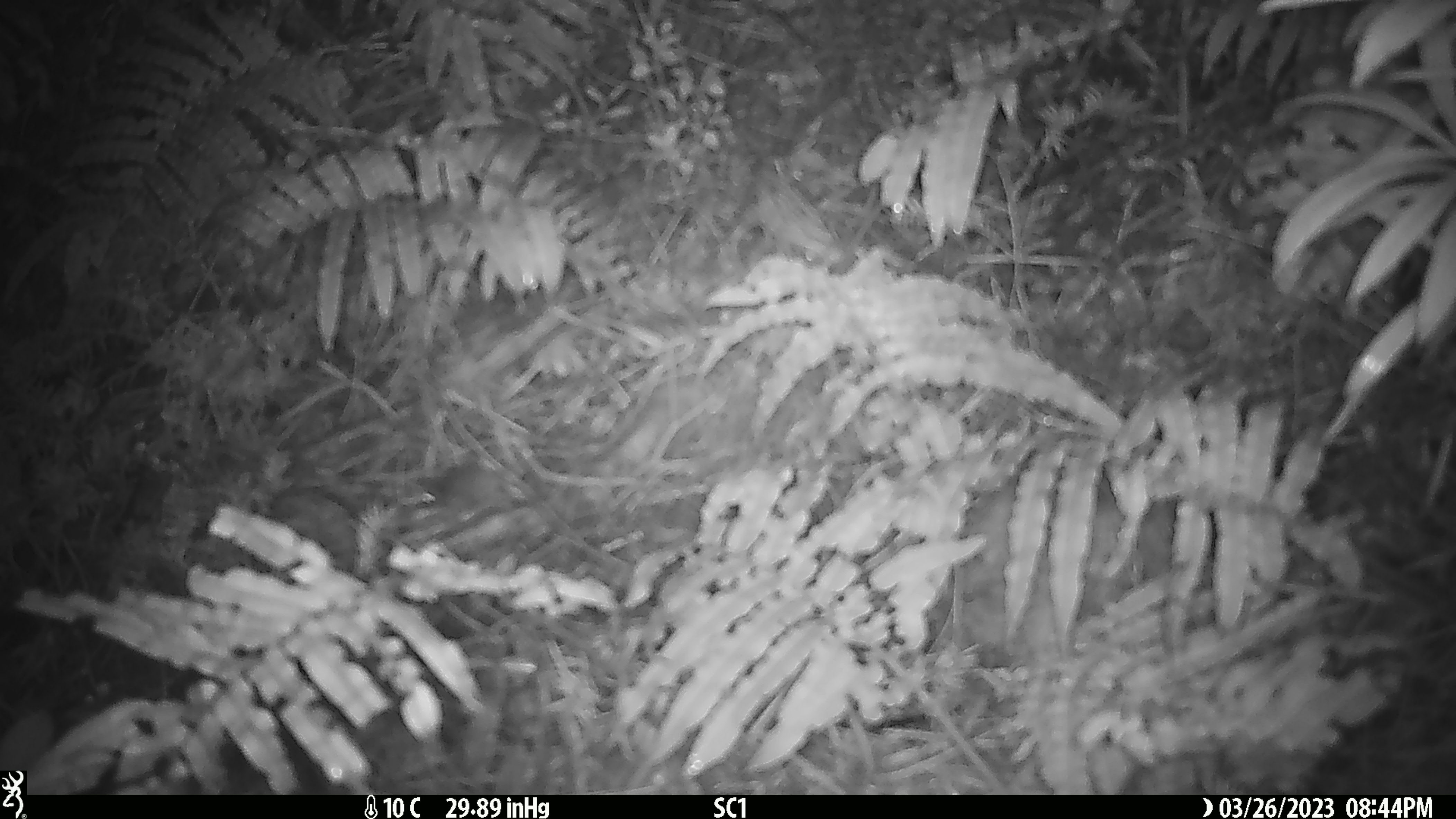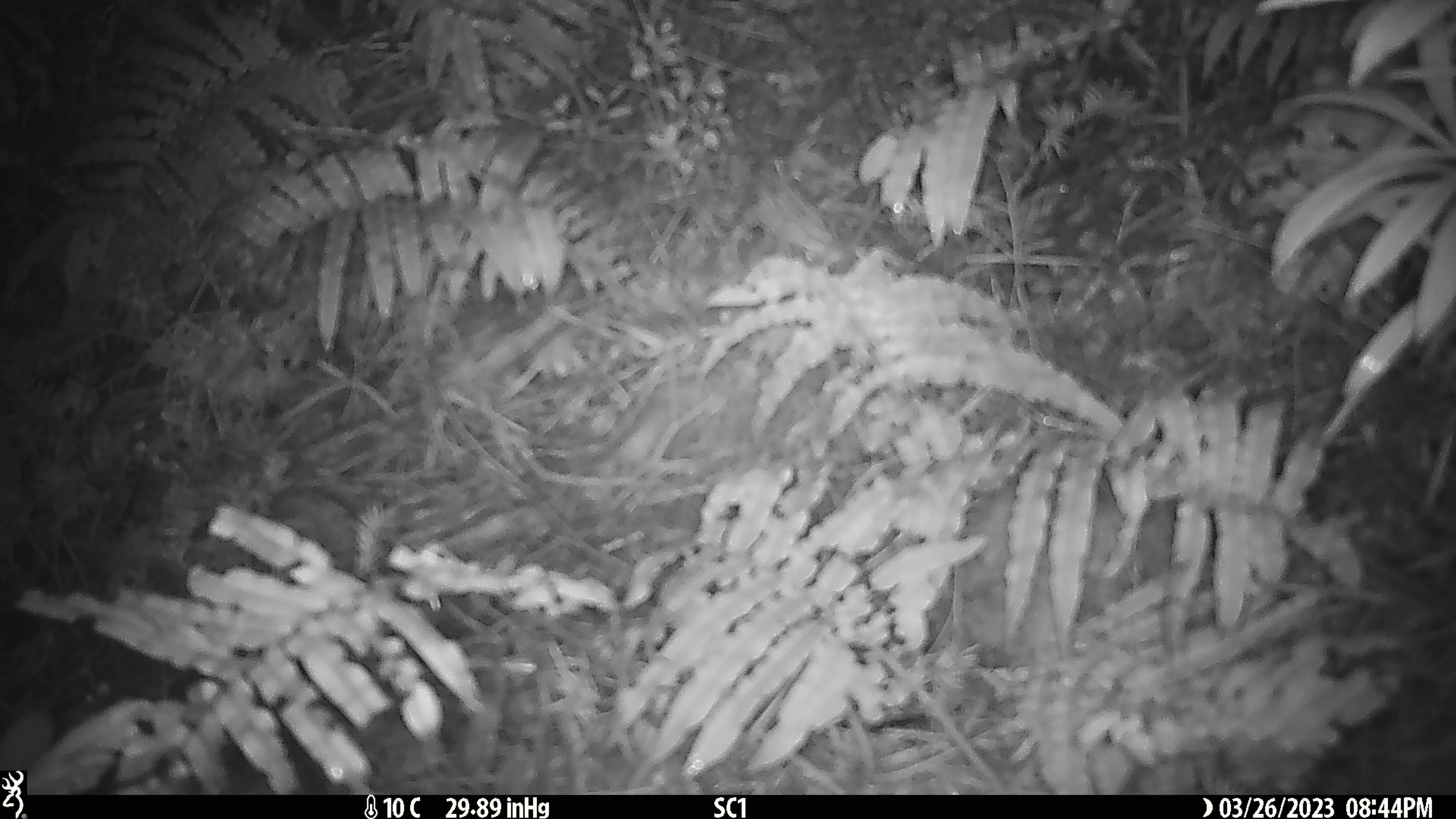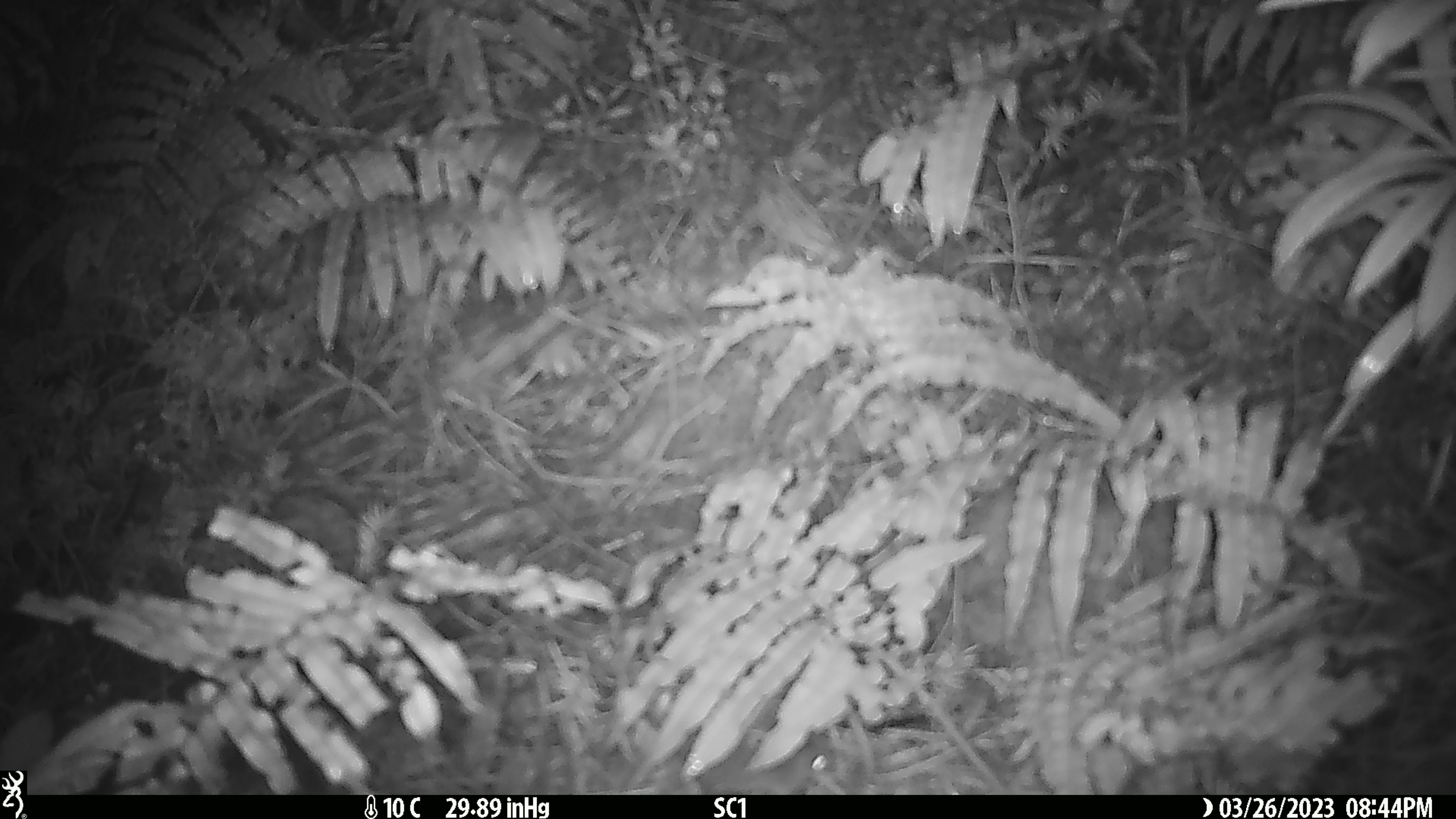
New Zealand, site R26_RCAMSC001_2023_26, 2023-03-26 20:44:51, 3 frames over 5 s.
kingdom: Animalia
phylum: Chordata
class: Mammalia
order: Rodentia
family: Muridae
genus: Mus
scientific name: Mus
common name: mouse